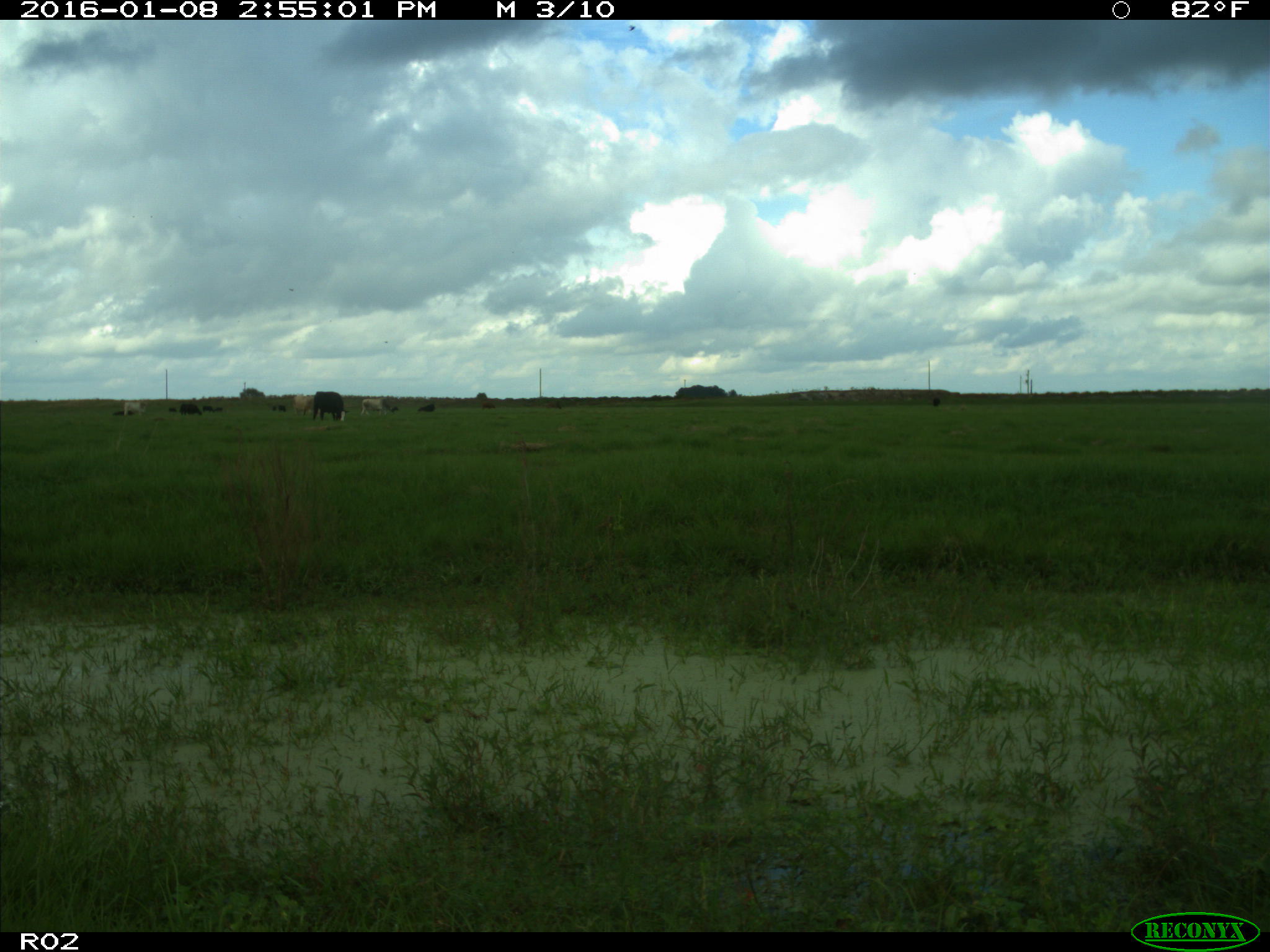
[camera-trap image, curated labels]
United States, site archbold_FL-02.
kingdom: Animalia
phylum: Chordata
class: Mammalia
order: Artiodactyla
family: Bovidae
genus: Bos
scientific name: Bos taurus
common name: domestic cow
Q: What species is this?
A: Bos taurus (domestic cow).